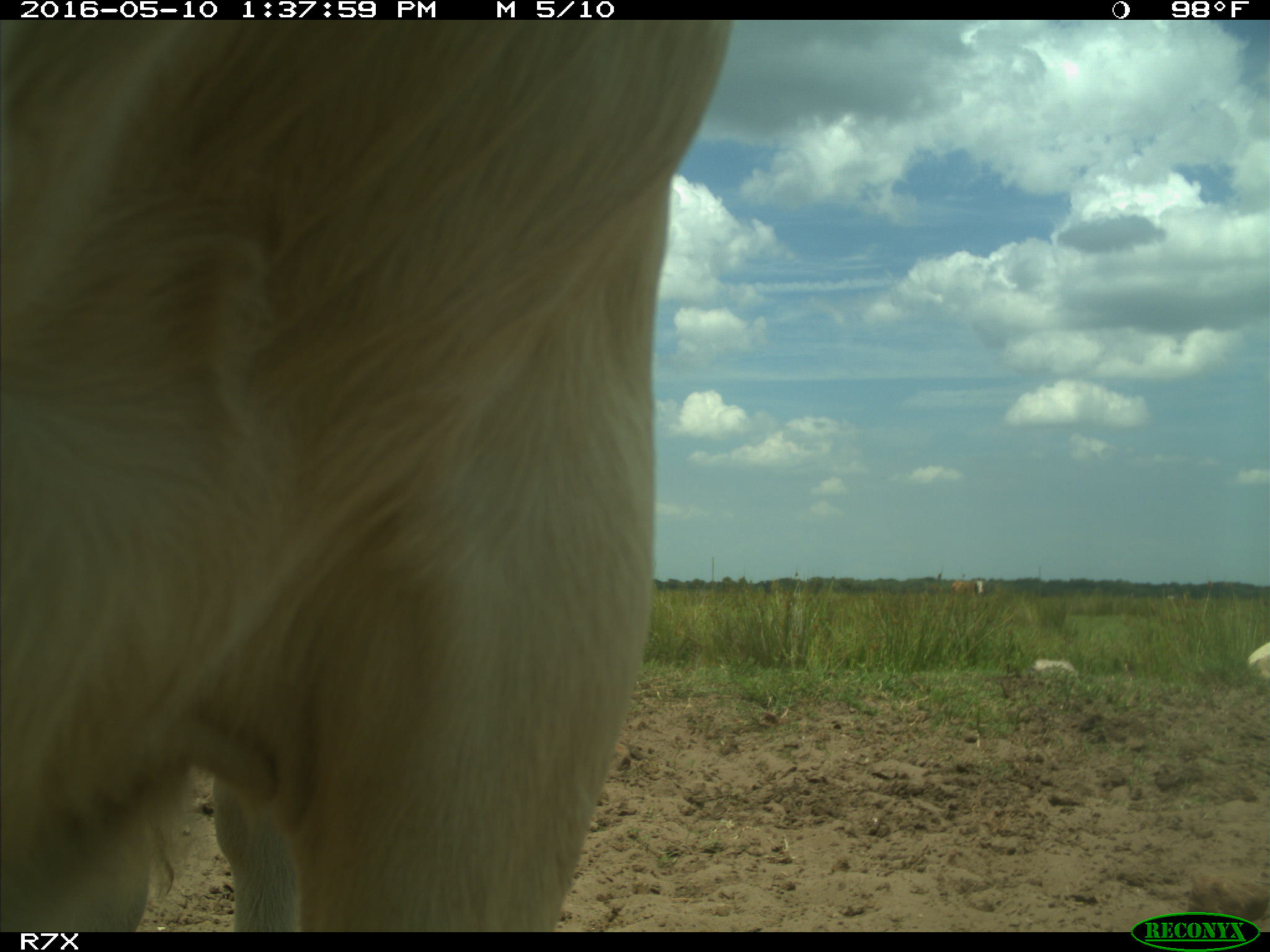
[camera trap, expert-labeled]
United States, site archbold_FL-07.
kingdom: Animalia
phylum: Chordata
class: Mammalia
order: Artiodactyla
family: Bovidae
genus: Bos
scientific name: Bos taurus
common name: domestic cow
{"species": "Bos taurus (domestic cow)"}